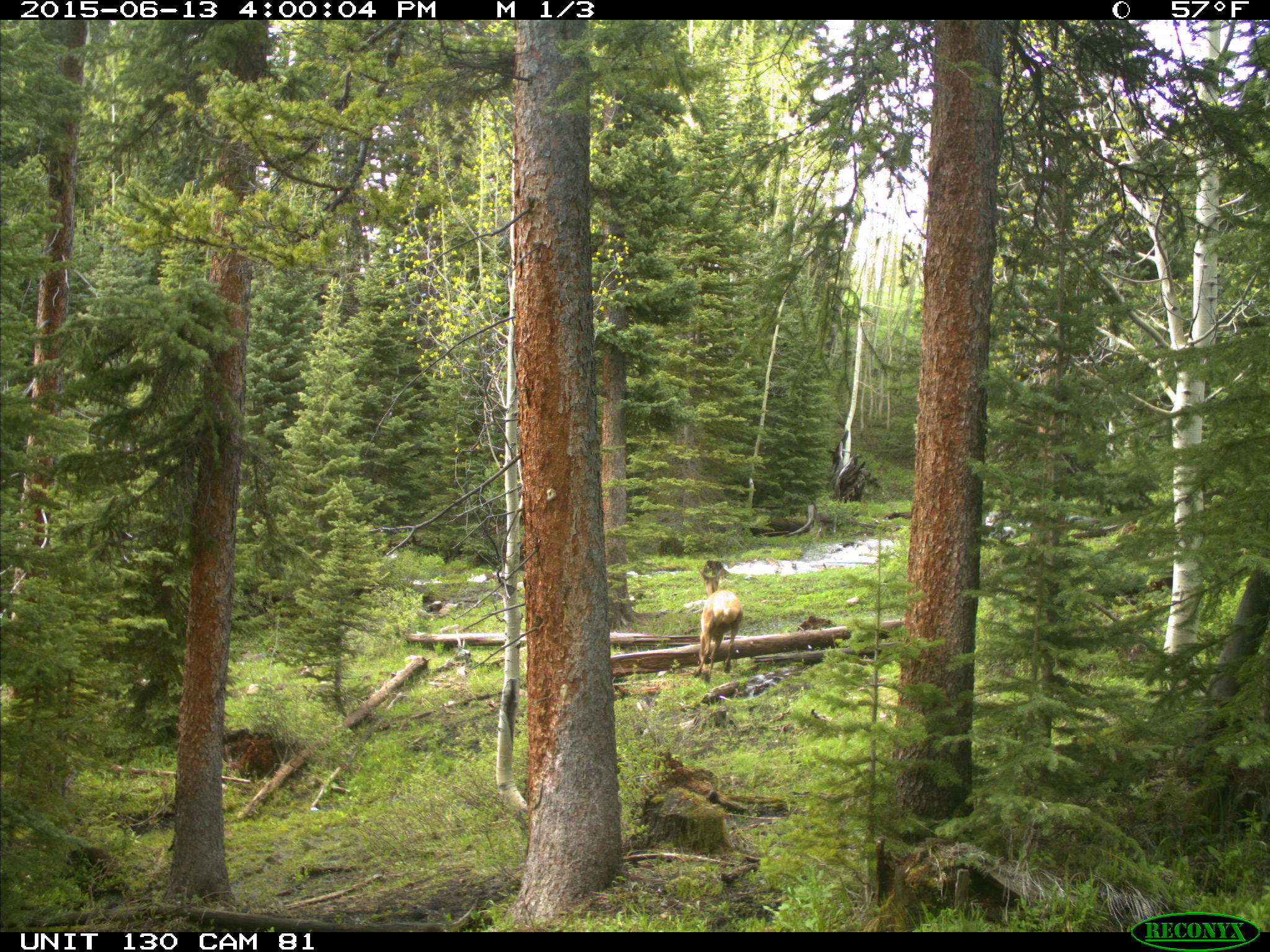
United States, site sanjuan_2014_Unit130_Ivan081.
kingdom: Animalia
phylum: Chordata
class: Mammalia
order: Artiodactyla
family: Cervidae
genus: Cervus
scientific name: Cervus elaphus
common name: red deer